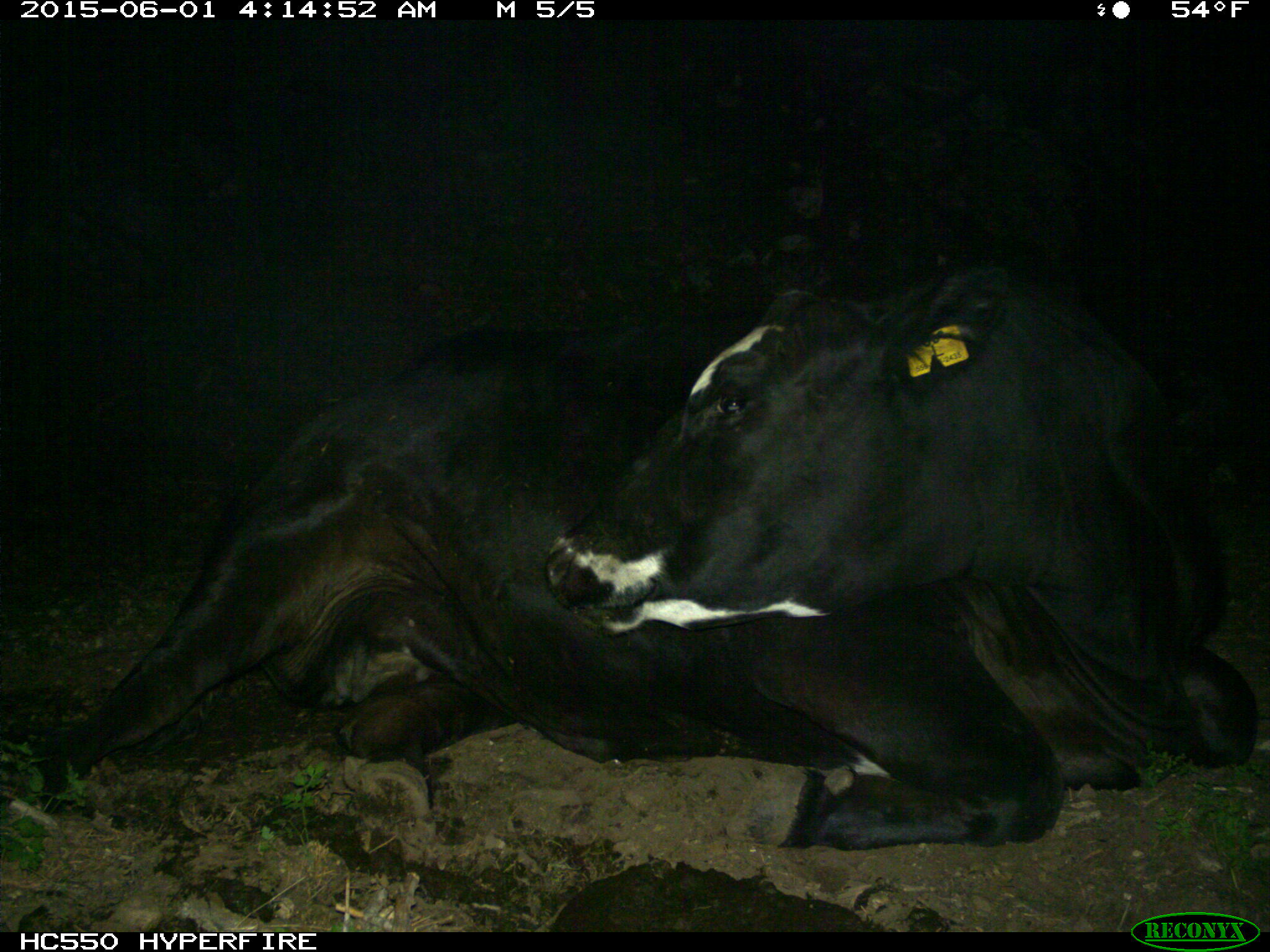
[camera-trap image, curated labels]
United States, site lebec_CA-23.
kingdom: Animalia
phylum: Chordata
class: Mammalia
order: Artiodactyla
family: Bovidae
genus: Bos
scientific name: Bos taurus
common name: domestic cow